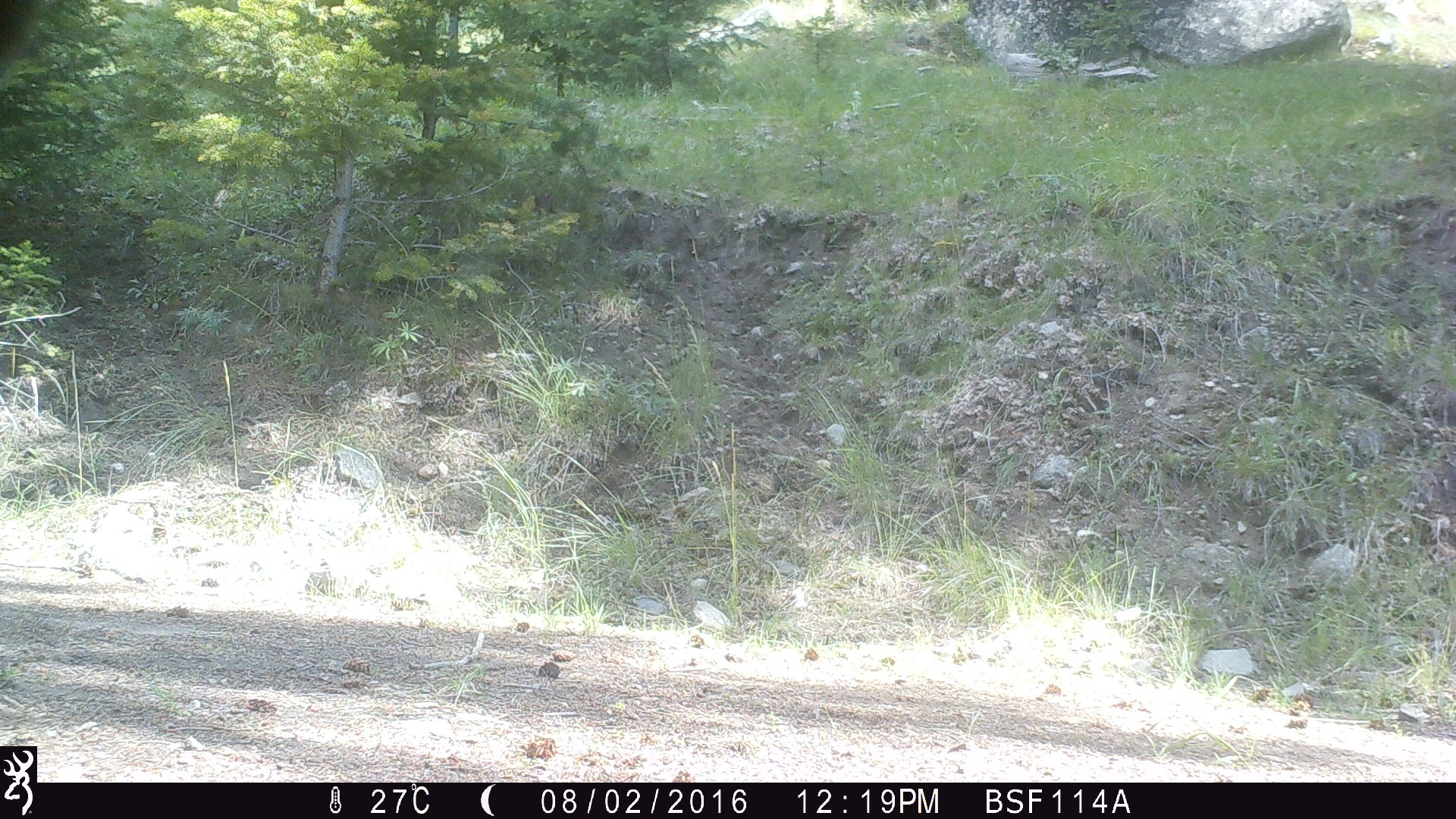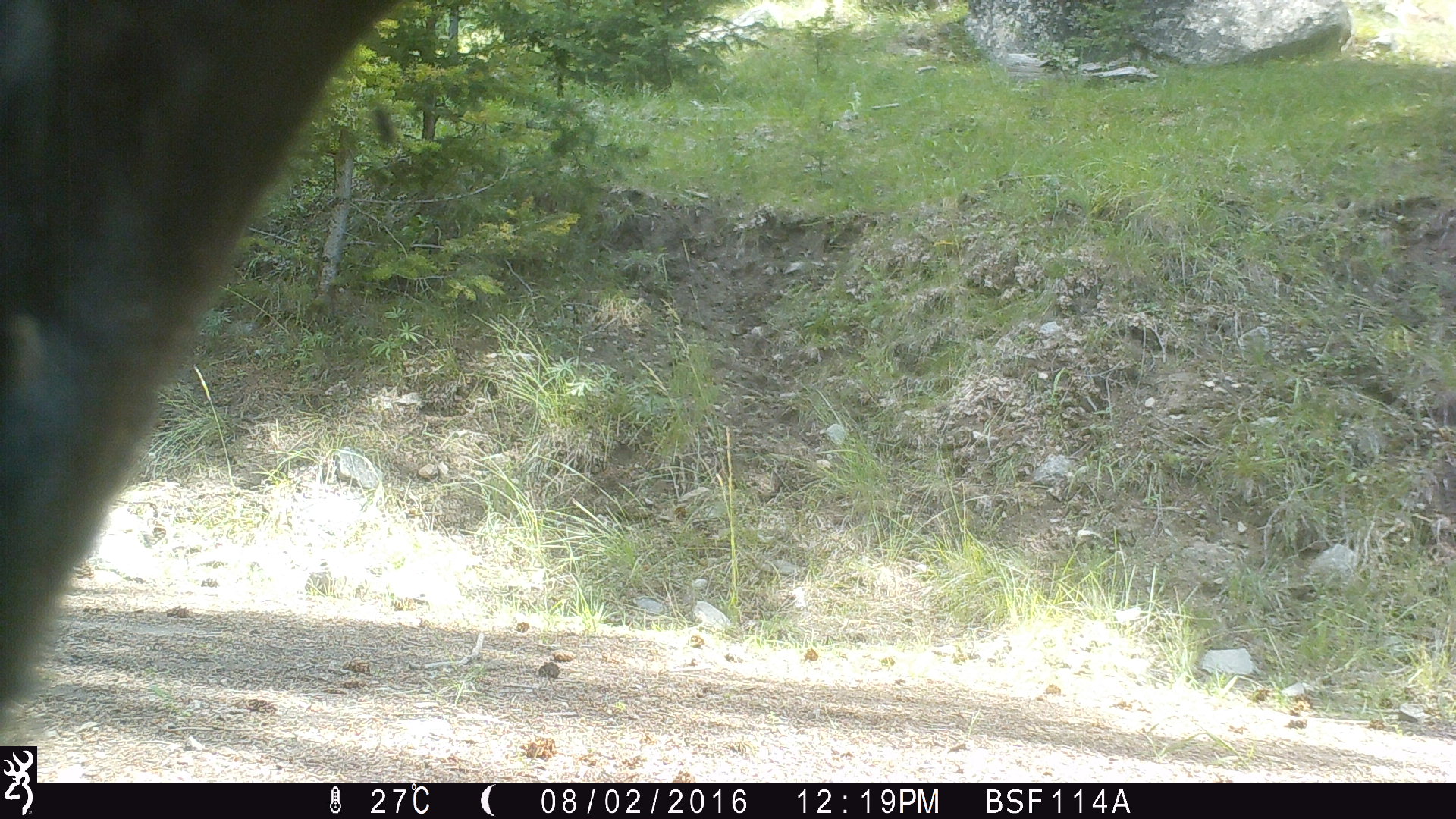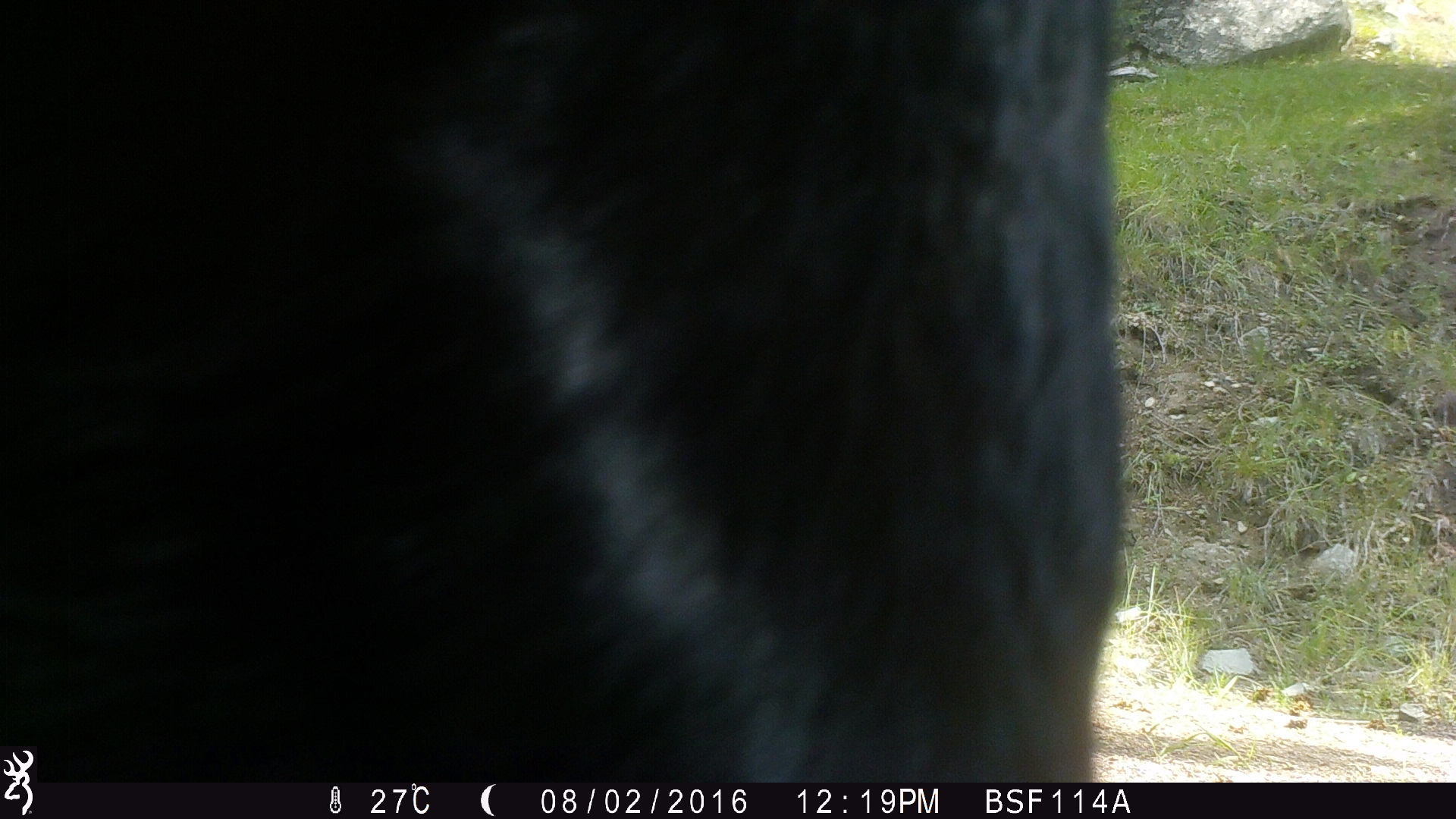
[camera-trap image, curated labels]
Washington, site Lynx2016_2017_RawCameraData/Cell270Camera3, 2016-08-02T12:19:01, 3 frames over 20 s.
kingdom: Animalia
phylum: Chordata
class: Mammalia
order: Artiodactyla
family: Bovidae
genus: Bos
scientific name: Bos taurus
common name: domestic cattle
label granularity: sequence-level